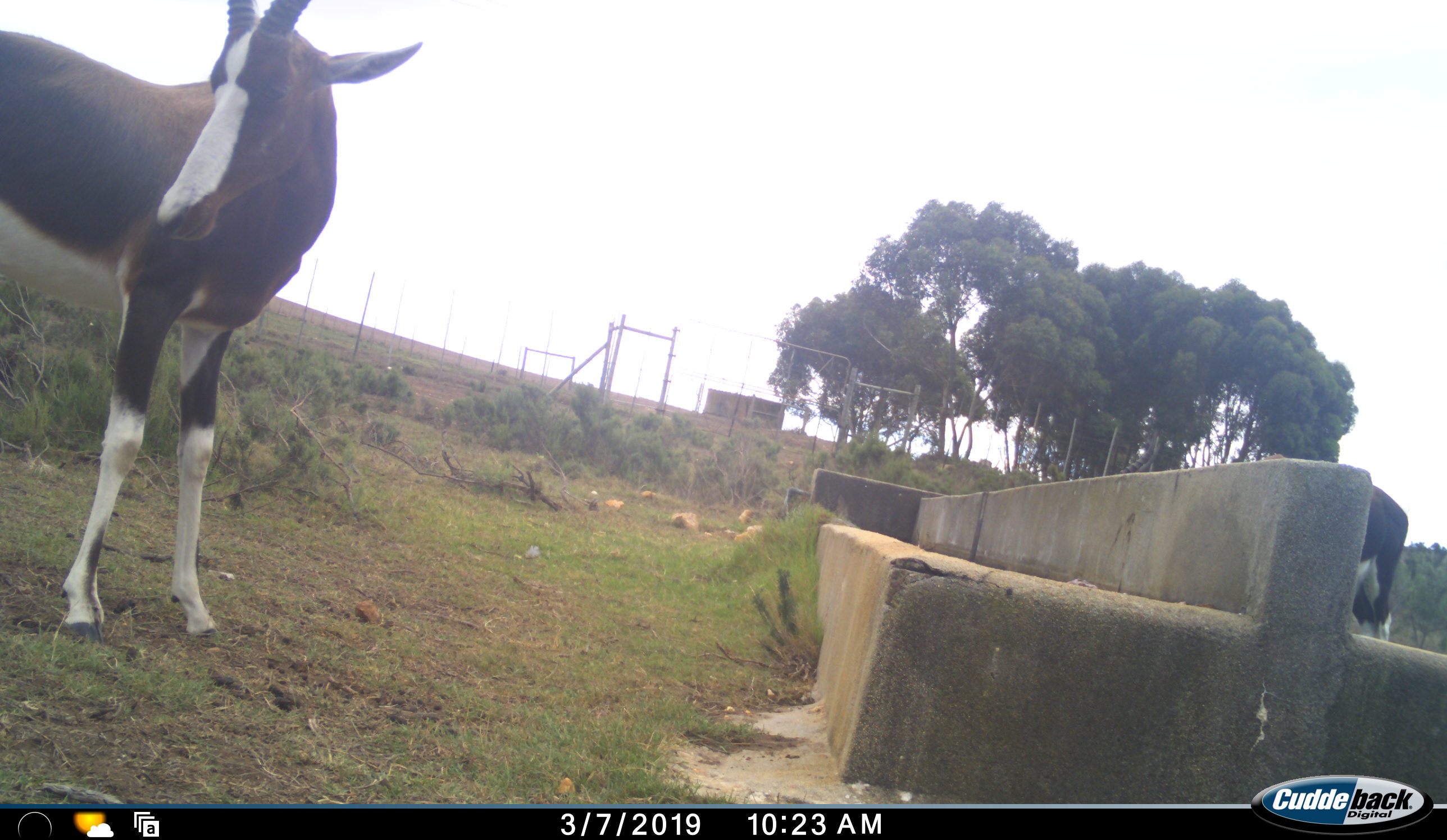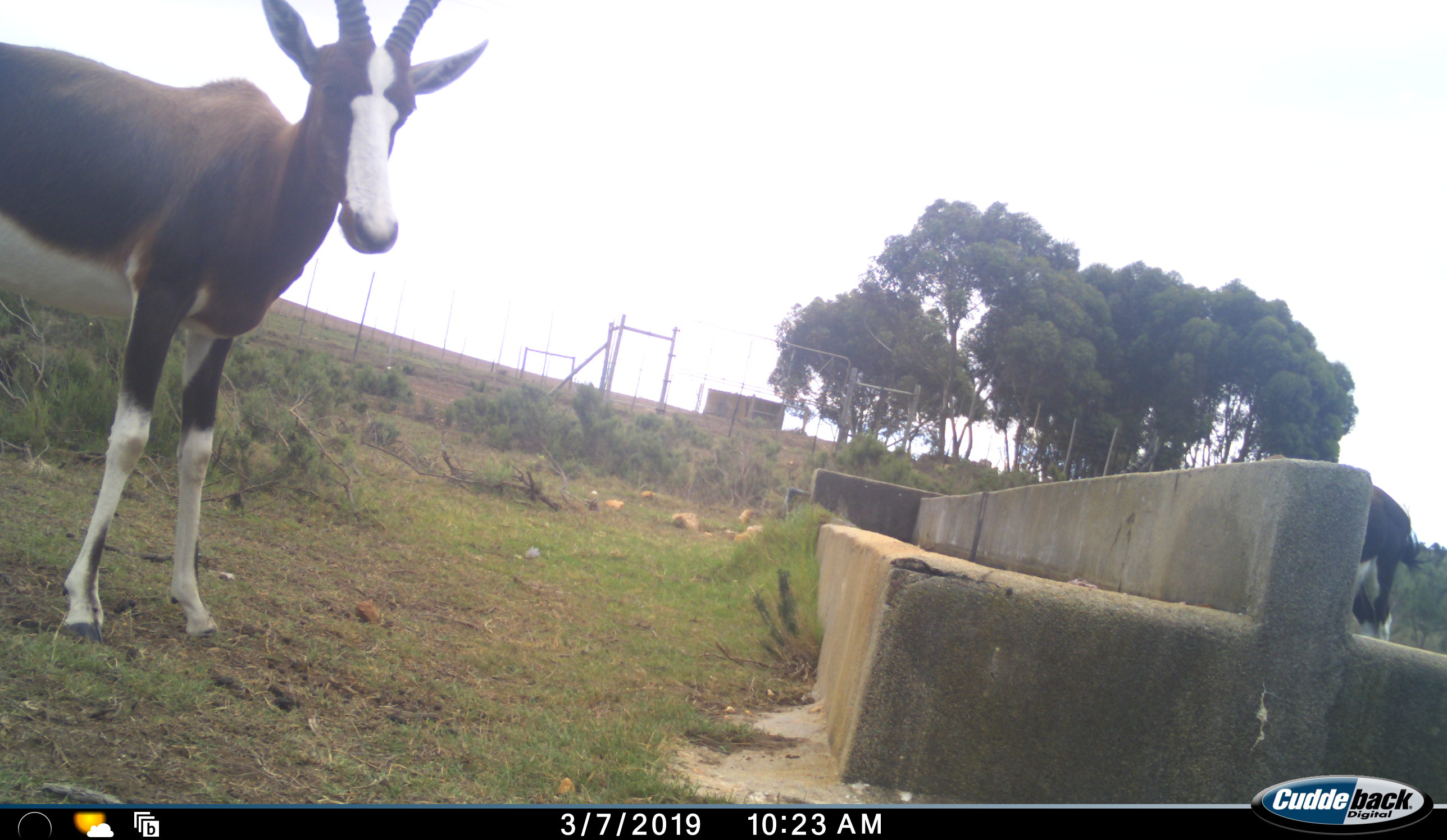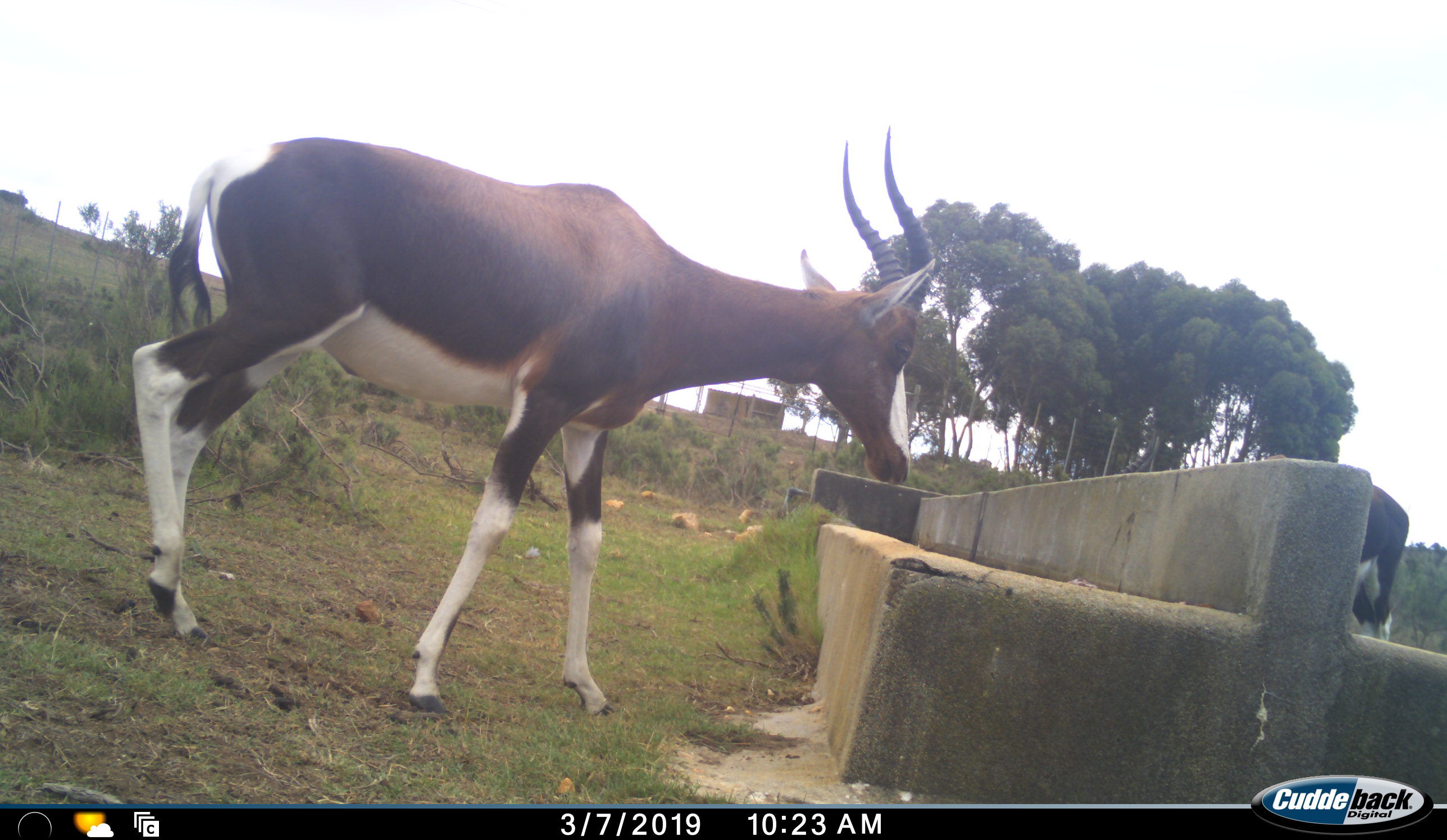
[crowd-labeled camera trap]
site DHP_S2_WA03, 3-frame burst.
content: unidentified animal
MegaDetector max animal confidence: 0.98